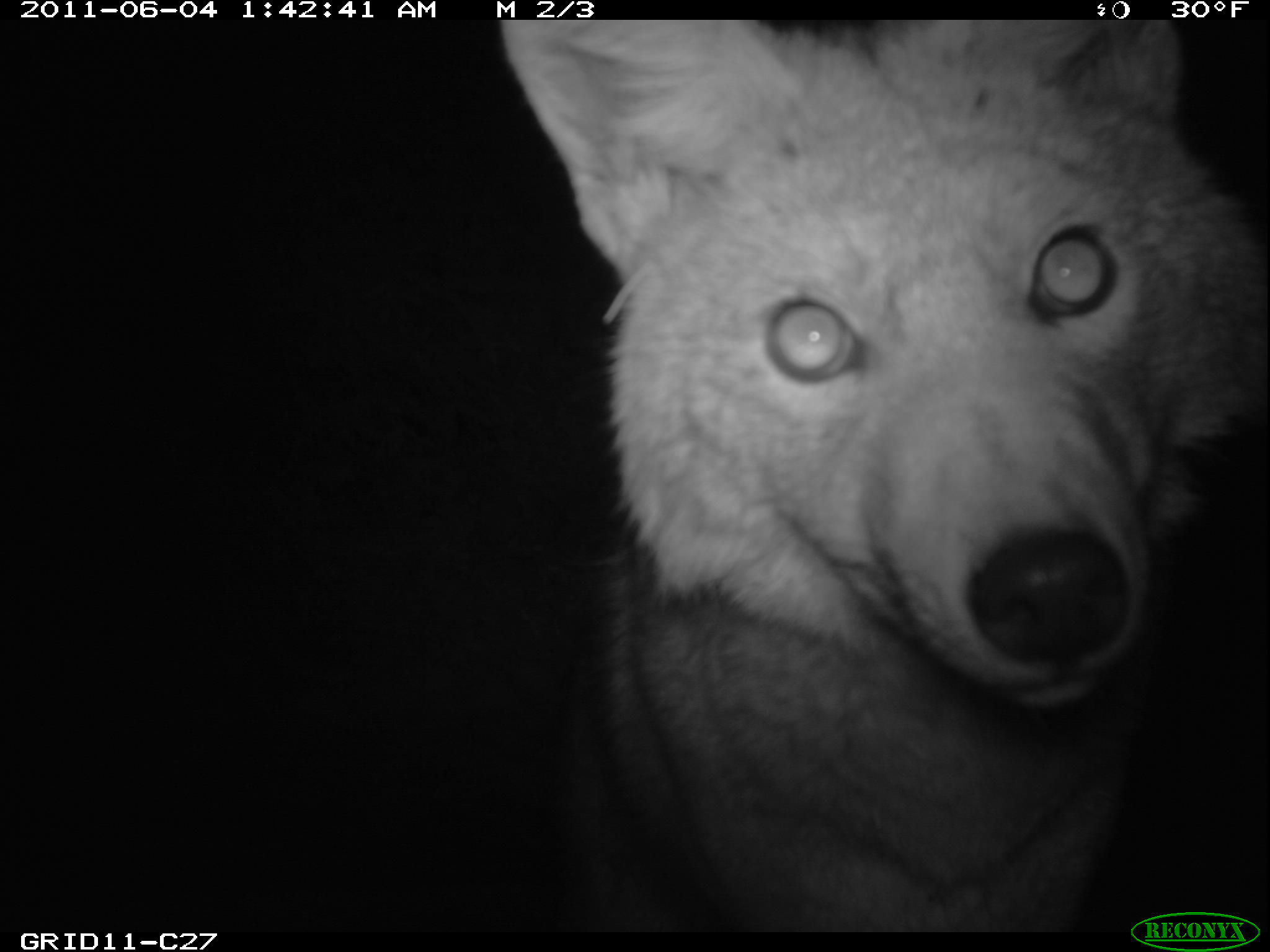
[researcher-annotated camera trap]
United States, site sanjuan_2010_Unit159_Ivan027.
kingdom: Animalia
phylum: Chordata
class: Mammalia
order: Carnivora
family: Canidae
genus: Canis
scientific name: Canis latrans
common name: coyote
Canis latrans (coyote).